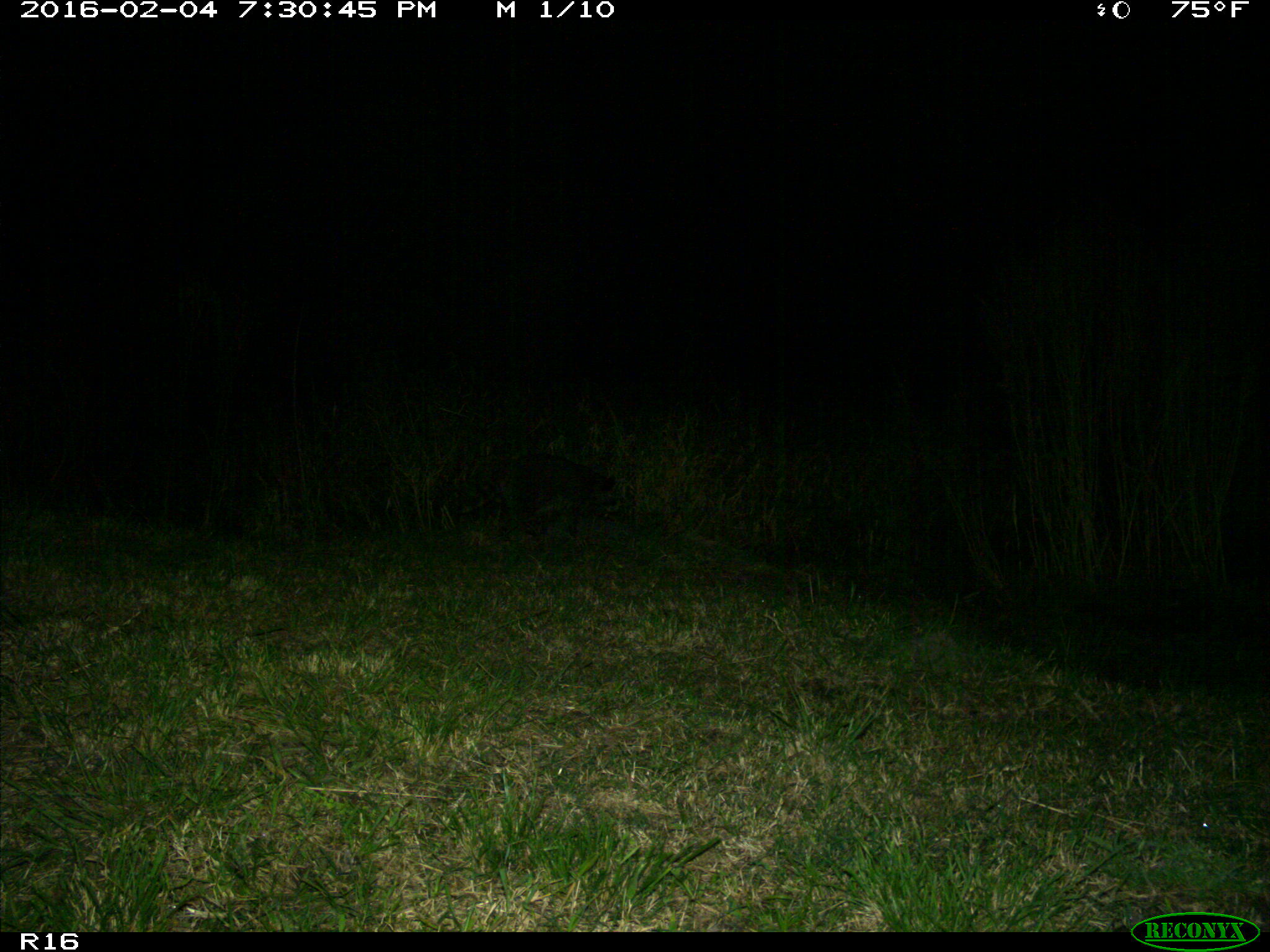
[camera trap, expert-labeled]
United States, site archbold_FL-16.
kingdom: Animalia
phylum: Chordata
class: Mammalia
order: Carnivora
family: Procyonidae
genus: Procyon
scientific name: Procyon lotor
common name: common raccoon